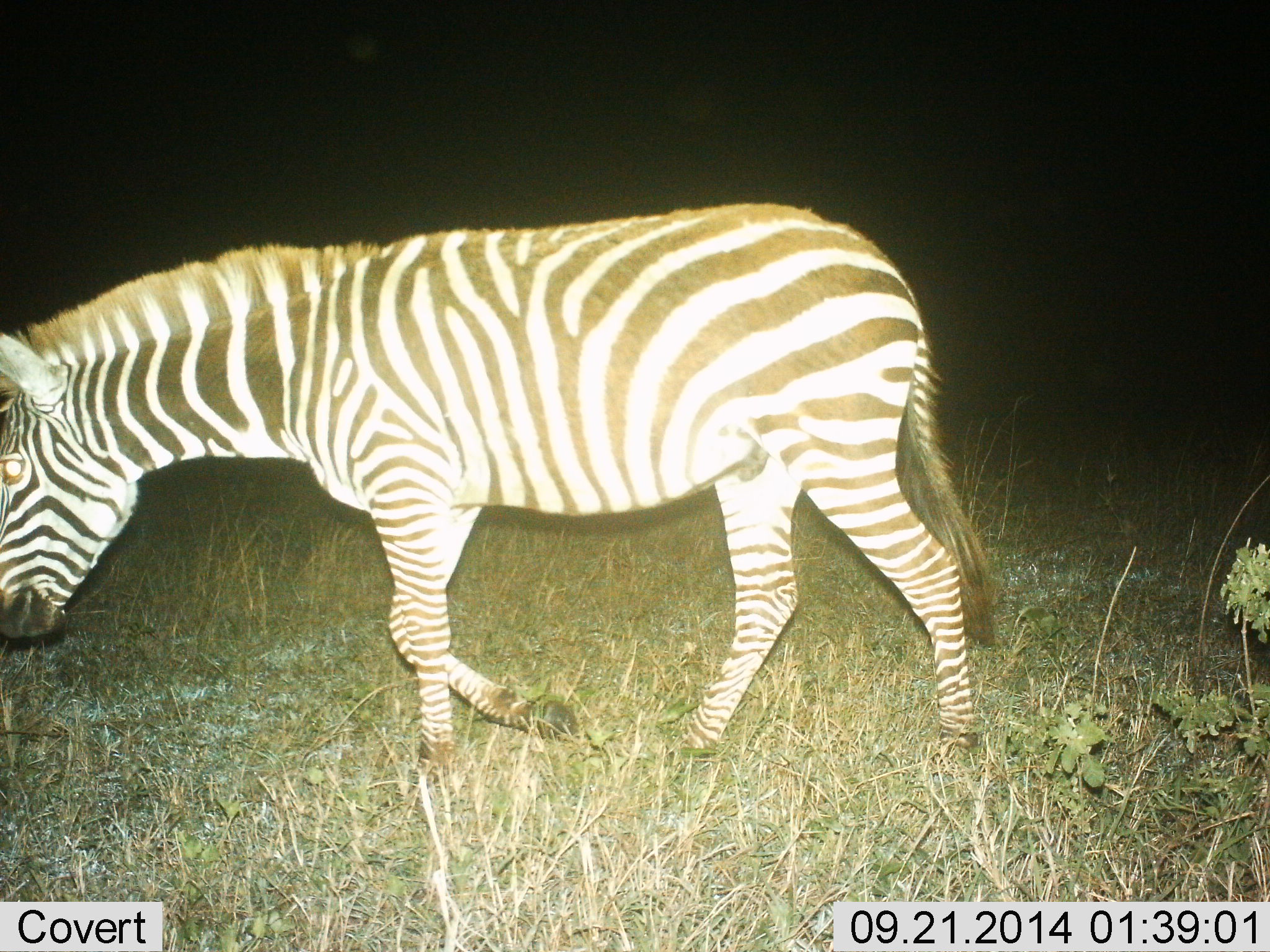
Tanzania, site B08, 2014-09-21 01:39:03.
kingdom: Animalia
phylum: Chordata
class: Mammalia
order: Perissodactyla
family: Equidae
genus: Equus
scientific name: Equus quagga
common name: plains zebra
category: zebra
Zebra (plains zebra) (Equus quagga), count 1. Behavior (volunteer vote fractions): standing 20%, resting 0%, moving 80%, interacting 0%. Young present (vote fraction): 0%. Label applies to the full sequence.